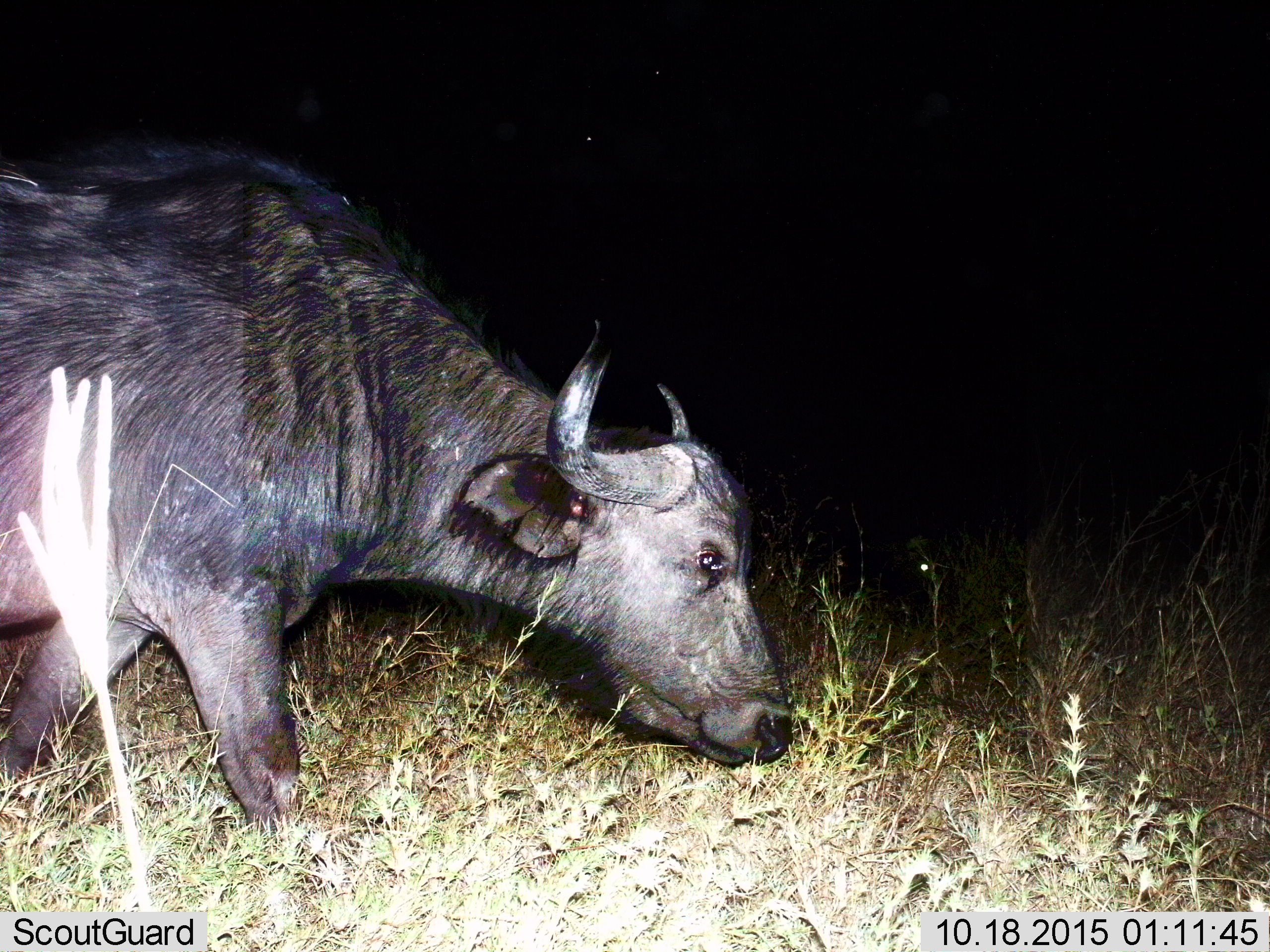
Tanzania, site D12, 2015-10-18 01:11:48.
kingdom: Animalia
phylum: Chordata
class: Mammalia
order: Artiodactyla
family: Bovidae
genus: Syncerus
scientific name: Syncerus caffer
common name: cape buffalo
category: buffalo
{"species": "buffalo (cape buffalo) (Syncerus caffer)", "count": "1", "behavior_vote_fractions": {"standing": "43%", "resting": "7%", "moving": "50%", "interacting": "0%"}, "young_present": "0%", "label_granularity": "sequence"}